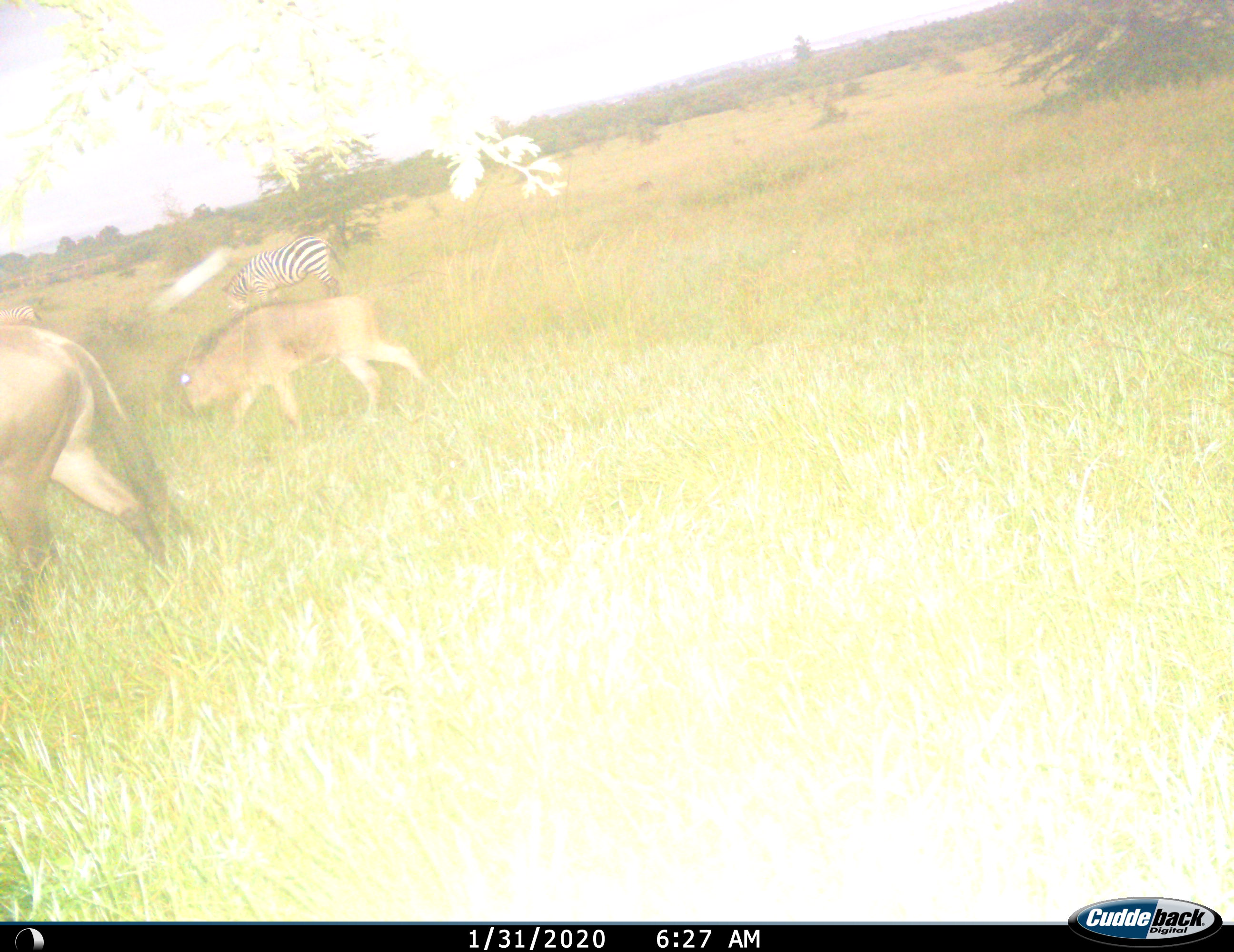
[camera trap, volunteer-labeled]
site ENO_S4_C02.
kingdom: Animalia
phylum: Chordata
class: Mammalia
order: Artiodactyla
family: Bovidae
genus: Connochaetes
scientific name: Connochaetes taurinus taurinus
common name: blue wildebeest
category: wildebeestblue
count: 2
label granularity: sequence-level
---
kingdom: Animalia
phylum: Chordata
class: Mammalia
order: Perissodactyla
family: Equidae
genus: Equus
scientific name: Equus quagga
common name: plains zebra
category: zebraplains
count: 2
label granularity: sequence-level